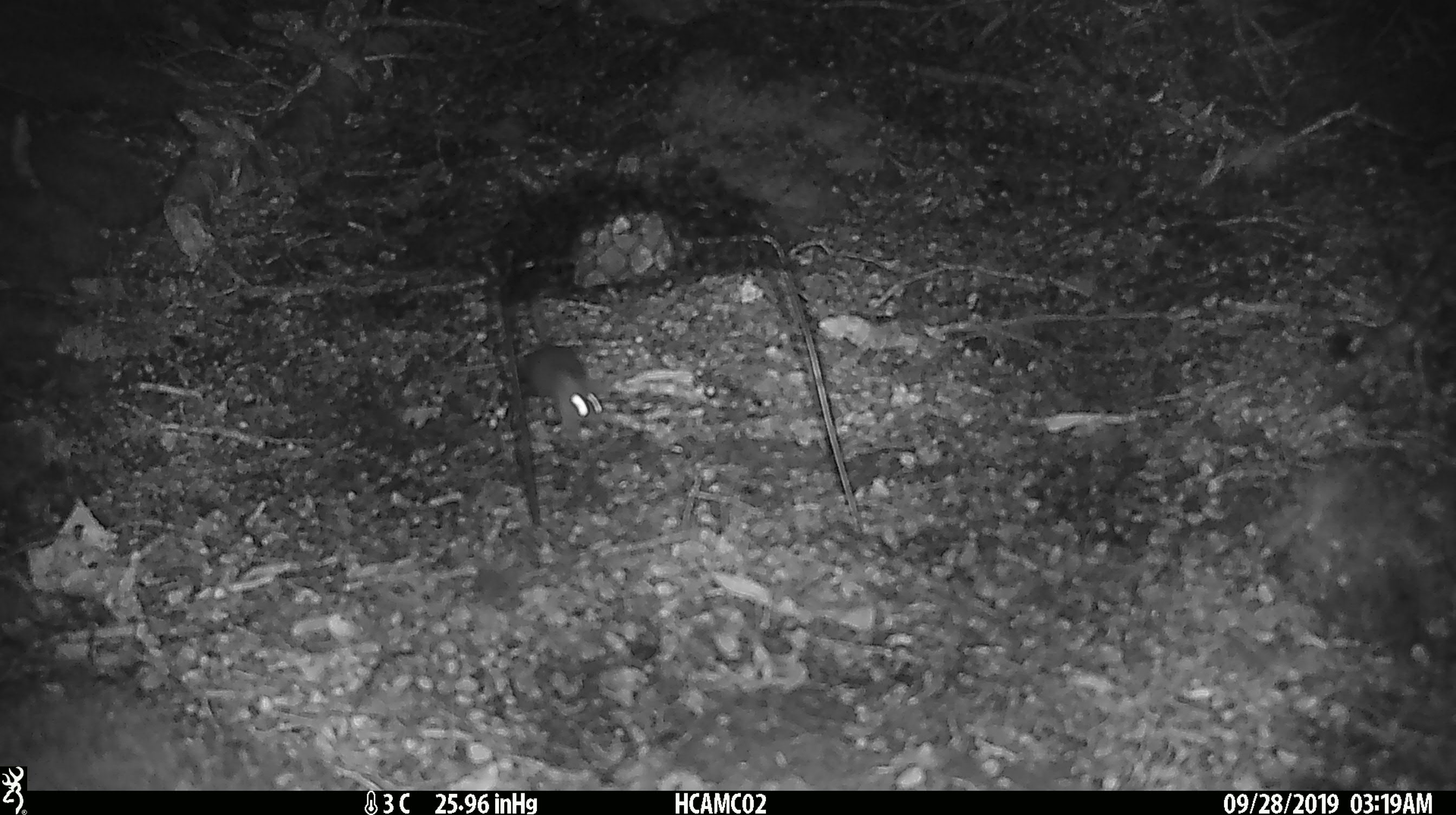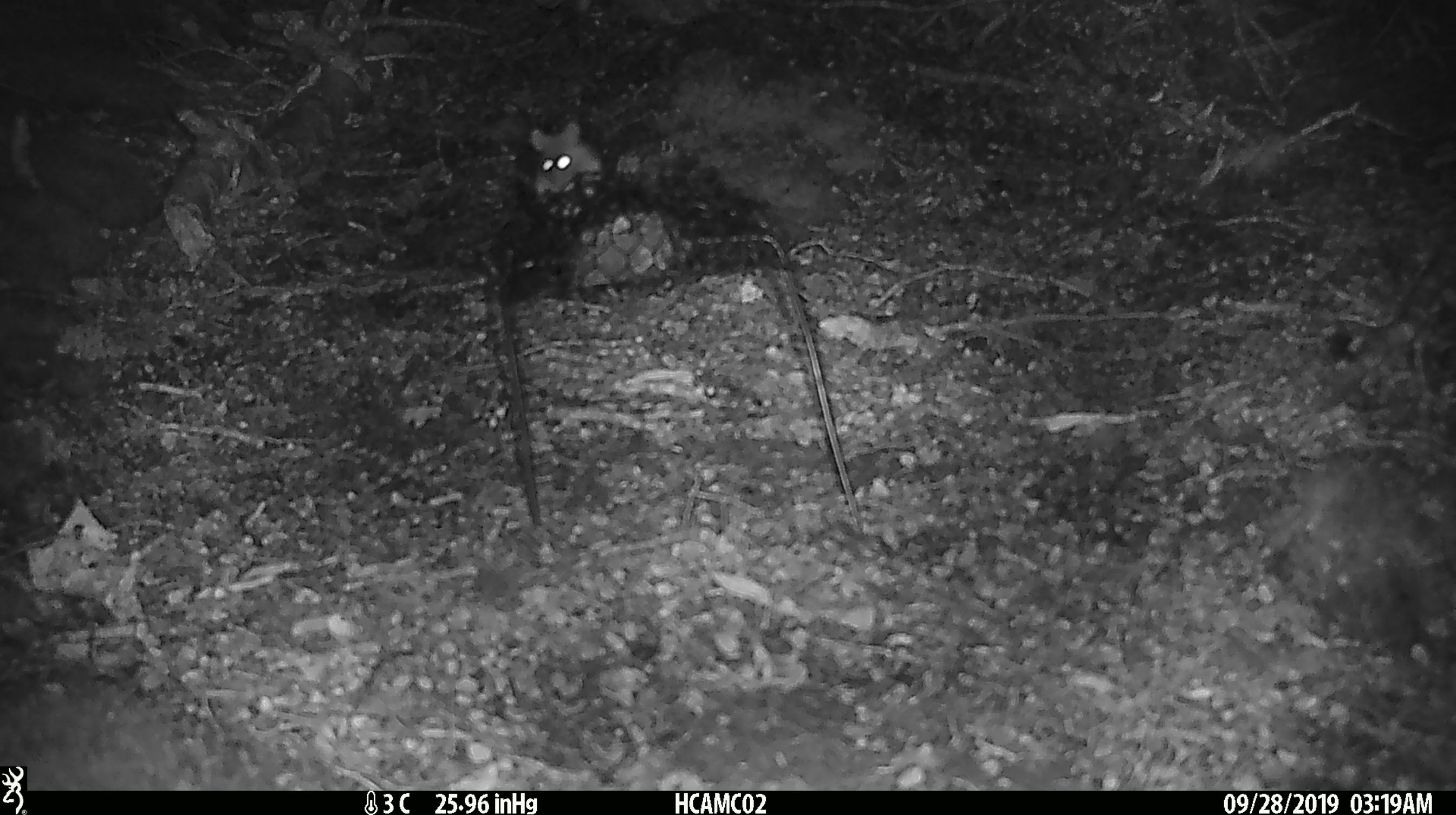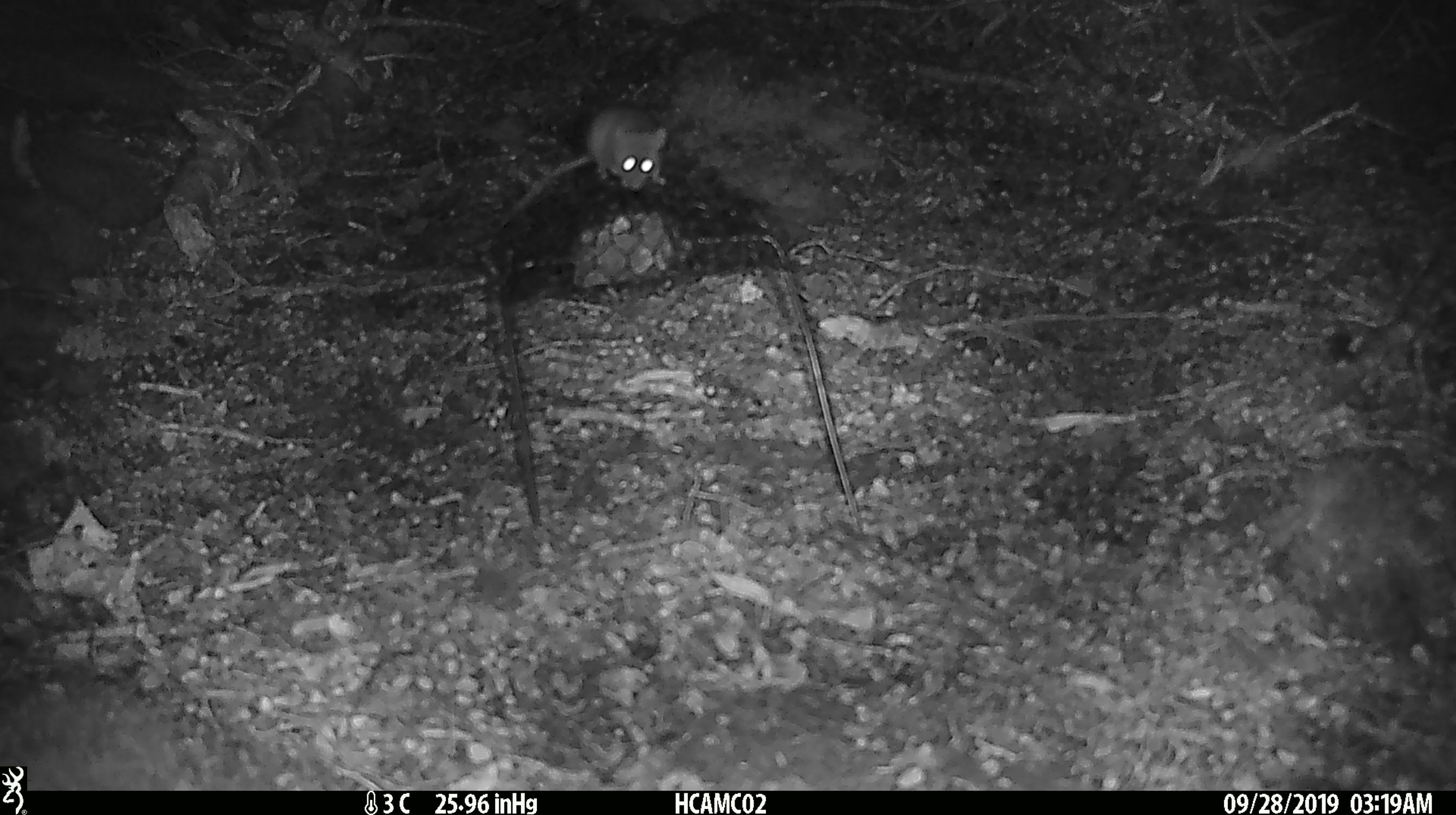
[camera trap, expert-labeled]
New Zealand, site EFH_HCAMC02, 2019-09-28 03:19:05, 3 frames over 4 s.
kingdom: Animalia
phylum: Chordata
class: Mammalia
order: Rodentia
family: Muridae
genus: Mus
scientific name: Mus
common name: mouse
Mouse (Mus).